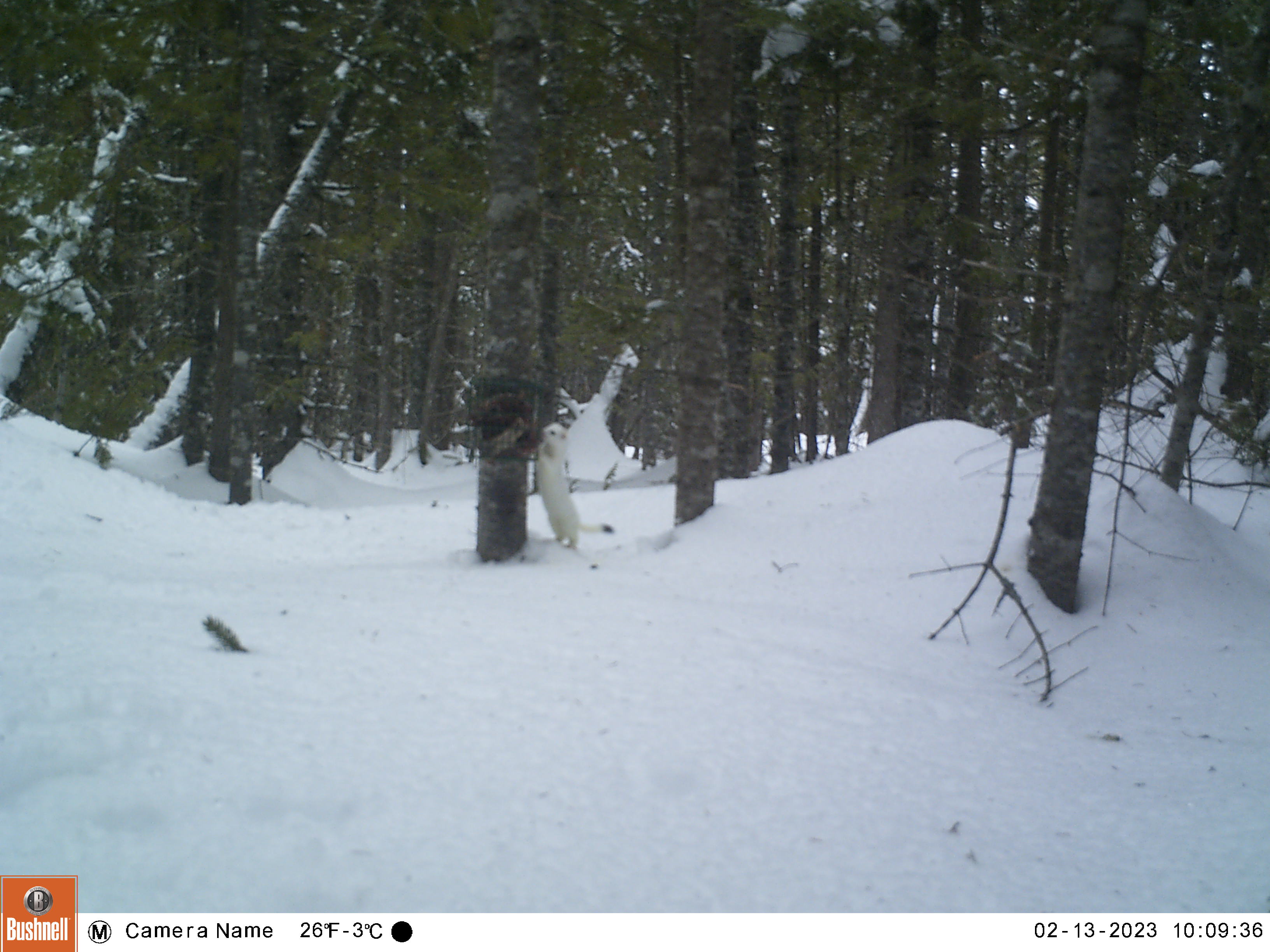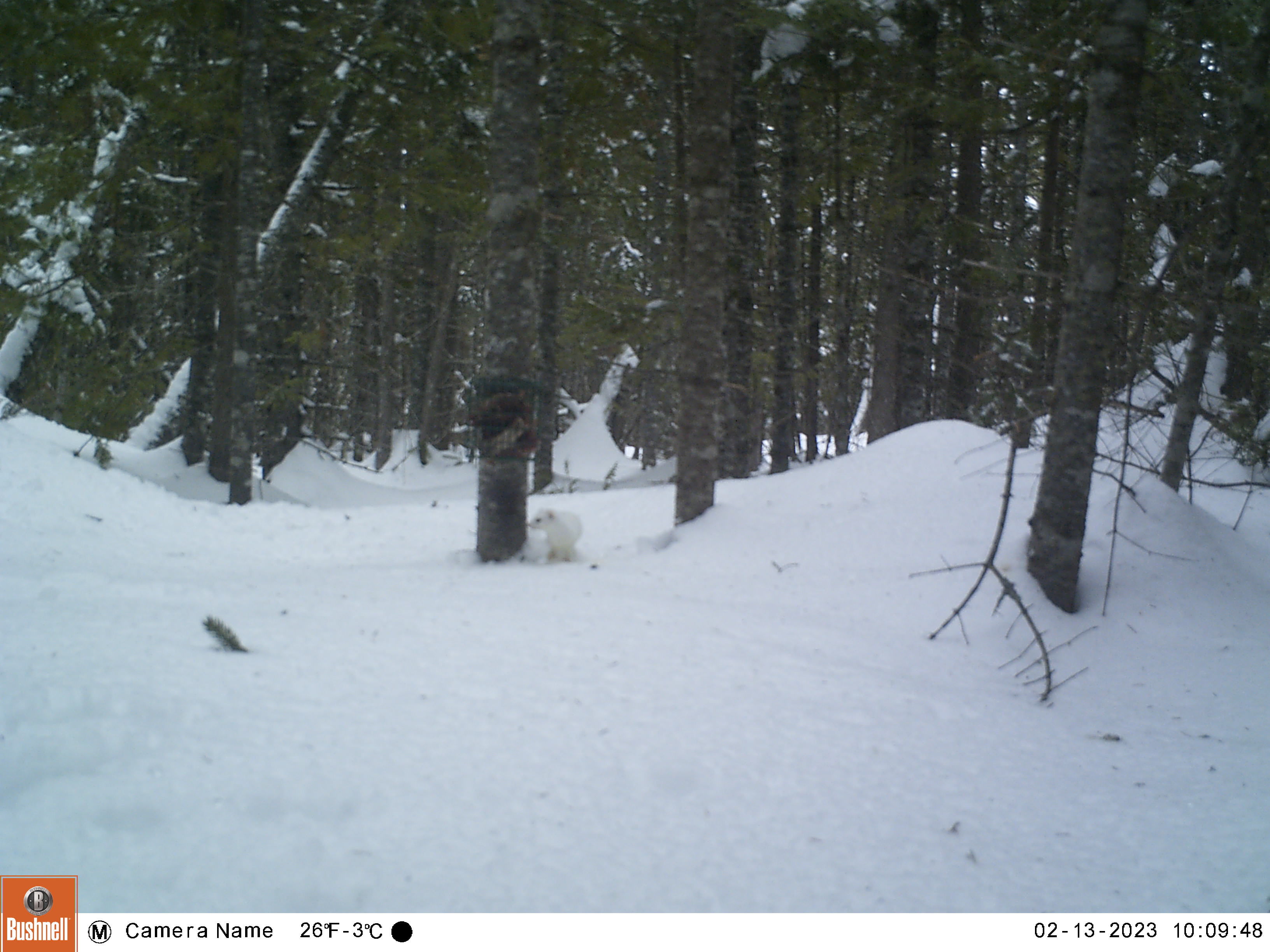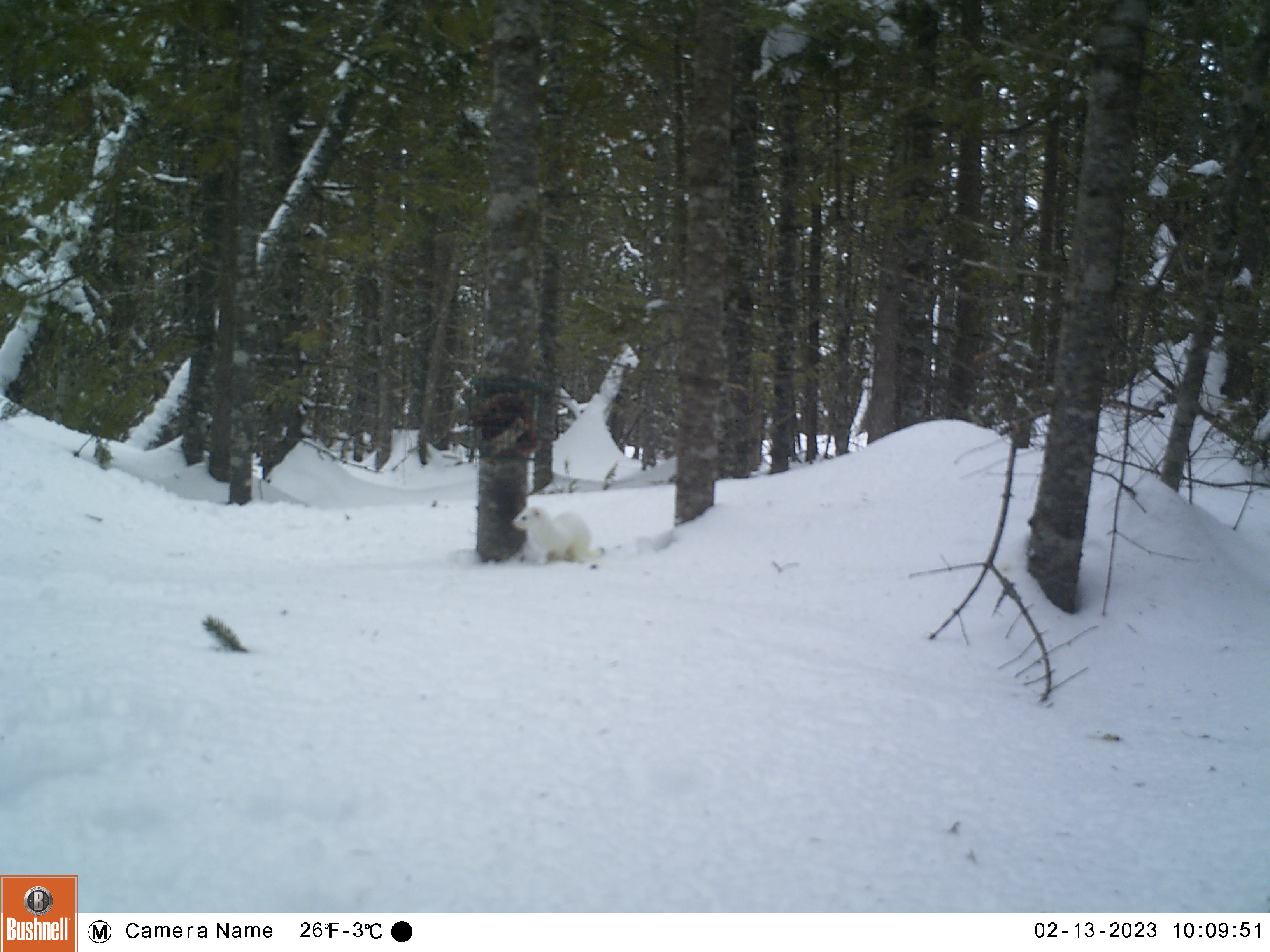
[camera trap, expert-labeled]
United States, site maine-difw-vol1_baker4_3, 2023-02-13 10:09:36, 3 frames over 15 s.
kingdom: Animalia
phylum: Chordata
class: Mammalia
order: Carnivora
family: Mustelidae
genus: Mustela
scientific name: Mustela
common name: weasel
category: weasel sp.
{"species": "weasel sp. (weasel) (Mustela)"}